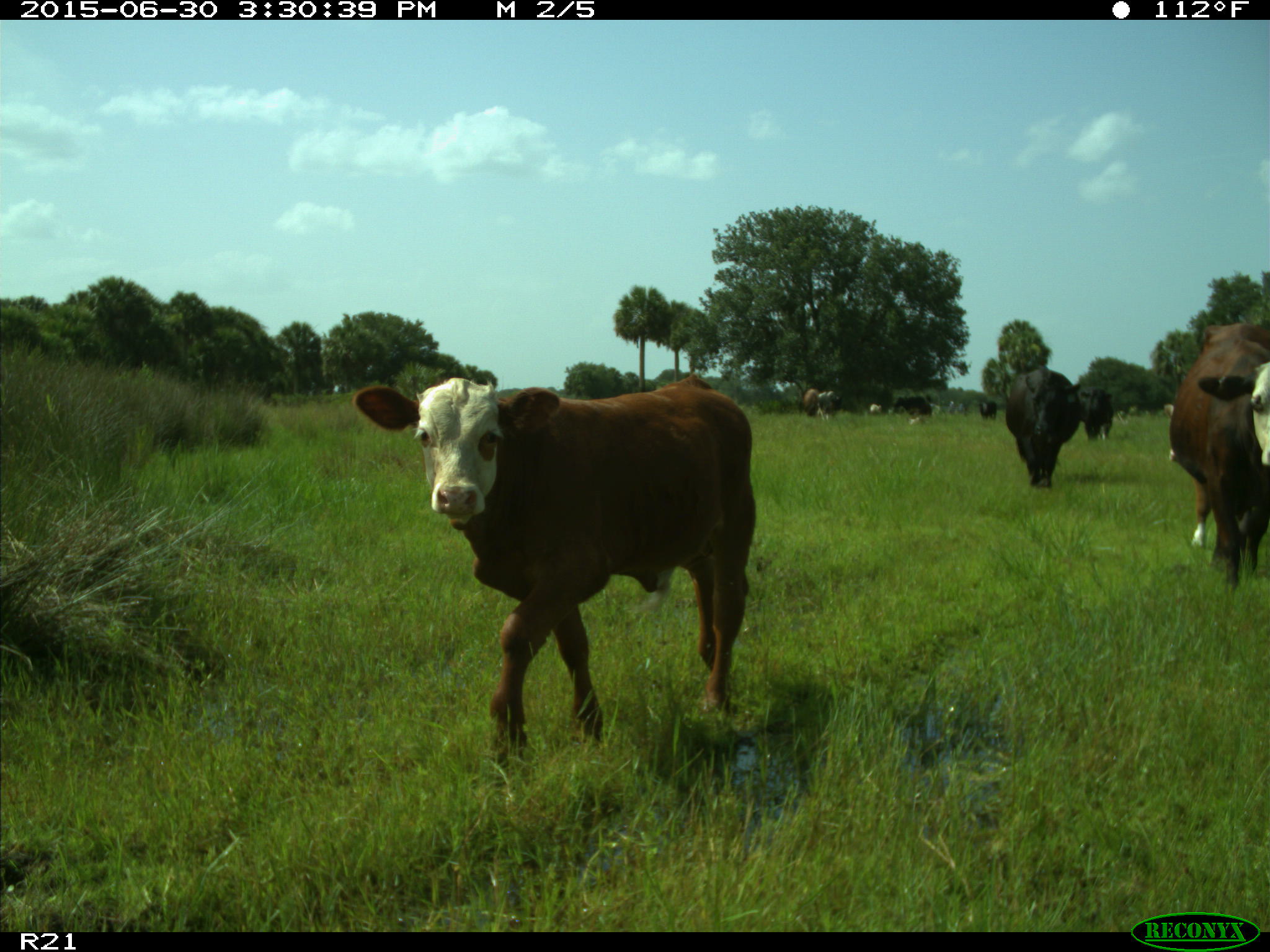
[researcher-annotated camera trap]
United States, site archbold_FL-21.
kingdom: Animalia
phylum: Chordata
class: Mammalia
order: Artiodactyla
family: Bovidae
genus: Bos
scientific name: Bos taurus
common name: domestic cow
Bos taurus (domestic cow).